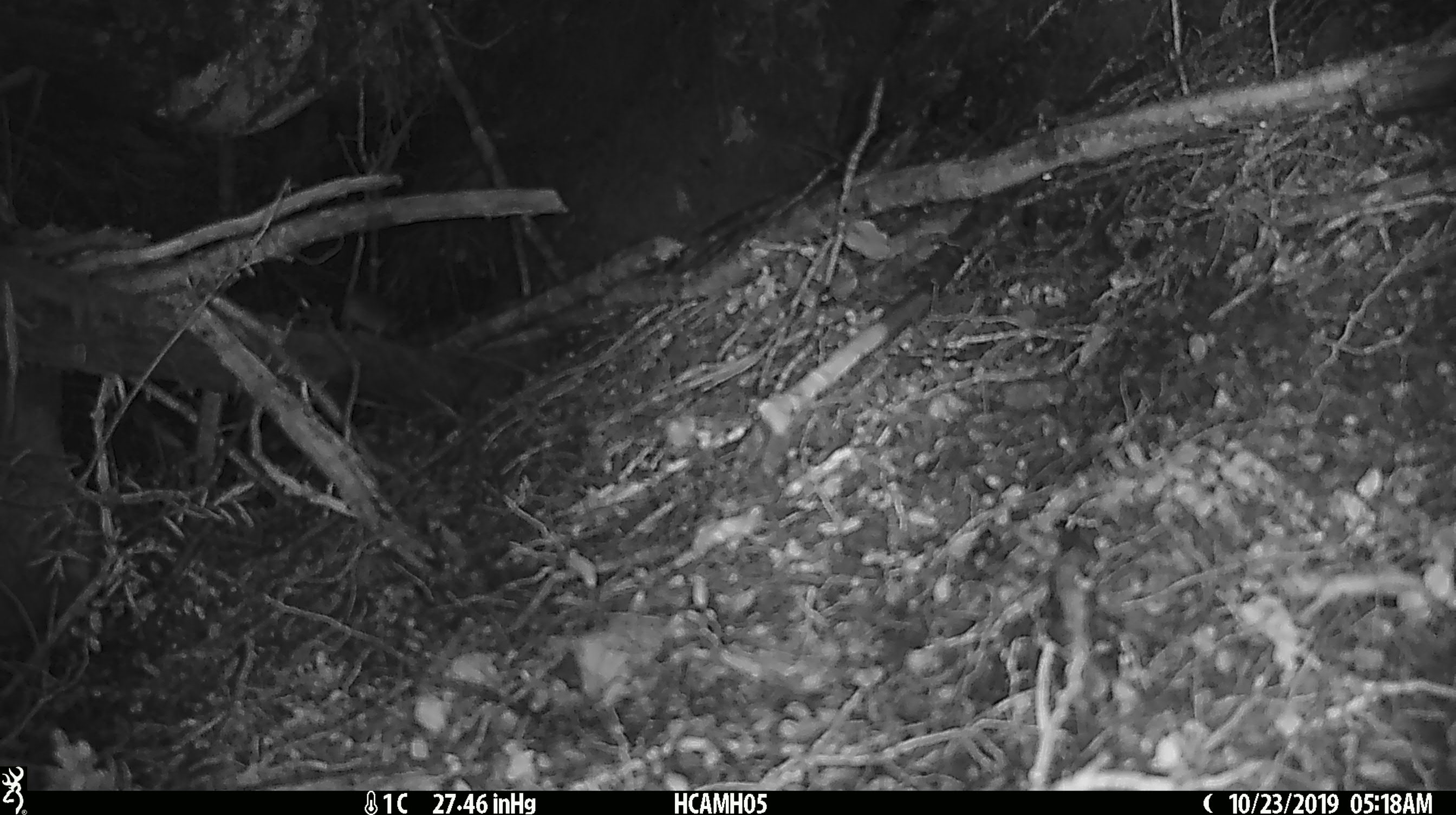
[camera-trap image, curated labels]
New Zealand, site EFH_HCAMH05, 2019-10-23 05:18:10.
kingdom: Animalia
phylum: Chordata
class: Mammalia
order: Rodentia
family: Muridae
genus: Mus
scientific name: Mus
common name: mouse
Mouse (Mus).